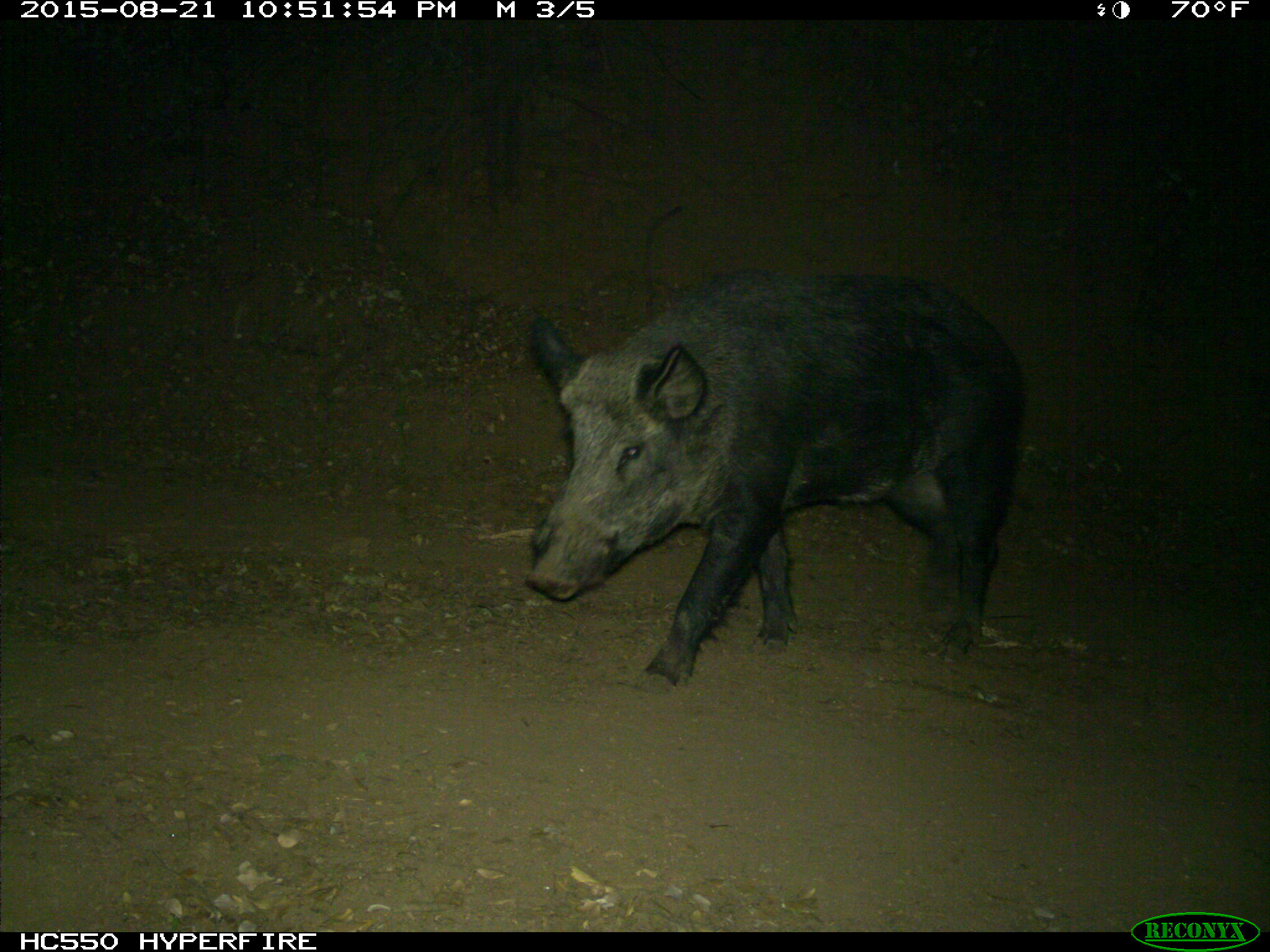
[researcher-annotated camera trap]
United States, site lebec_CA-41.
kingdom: Animalia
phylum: Chordata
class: Mammalia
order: Artiodactyla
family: Suidae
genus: Sus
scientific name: Sus scrofa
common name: wild boar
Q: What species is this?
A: Sus scrofa (wild boar).